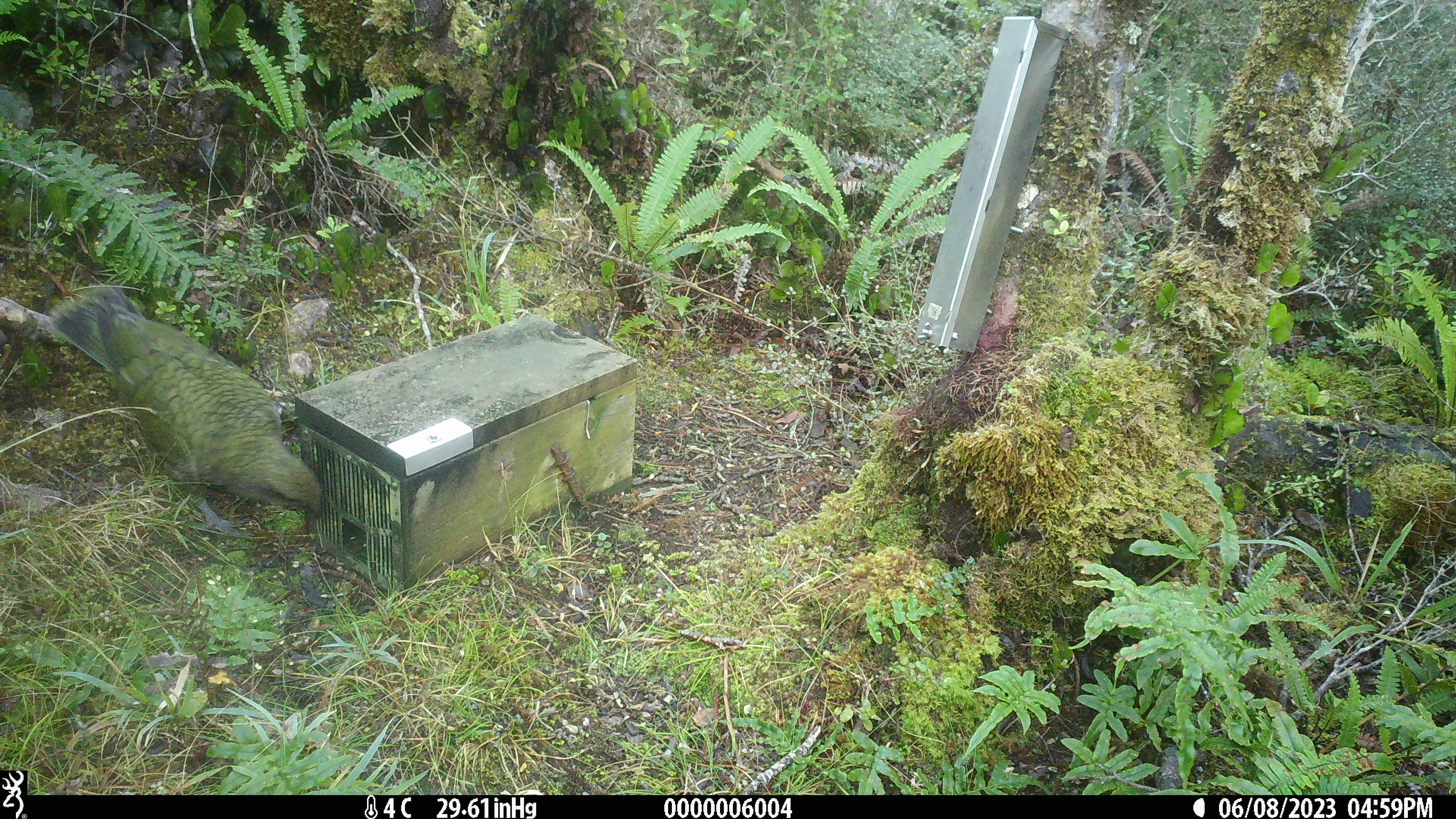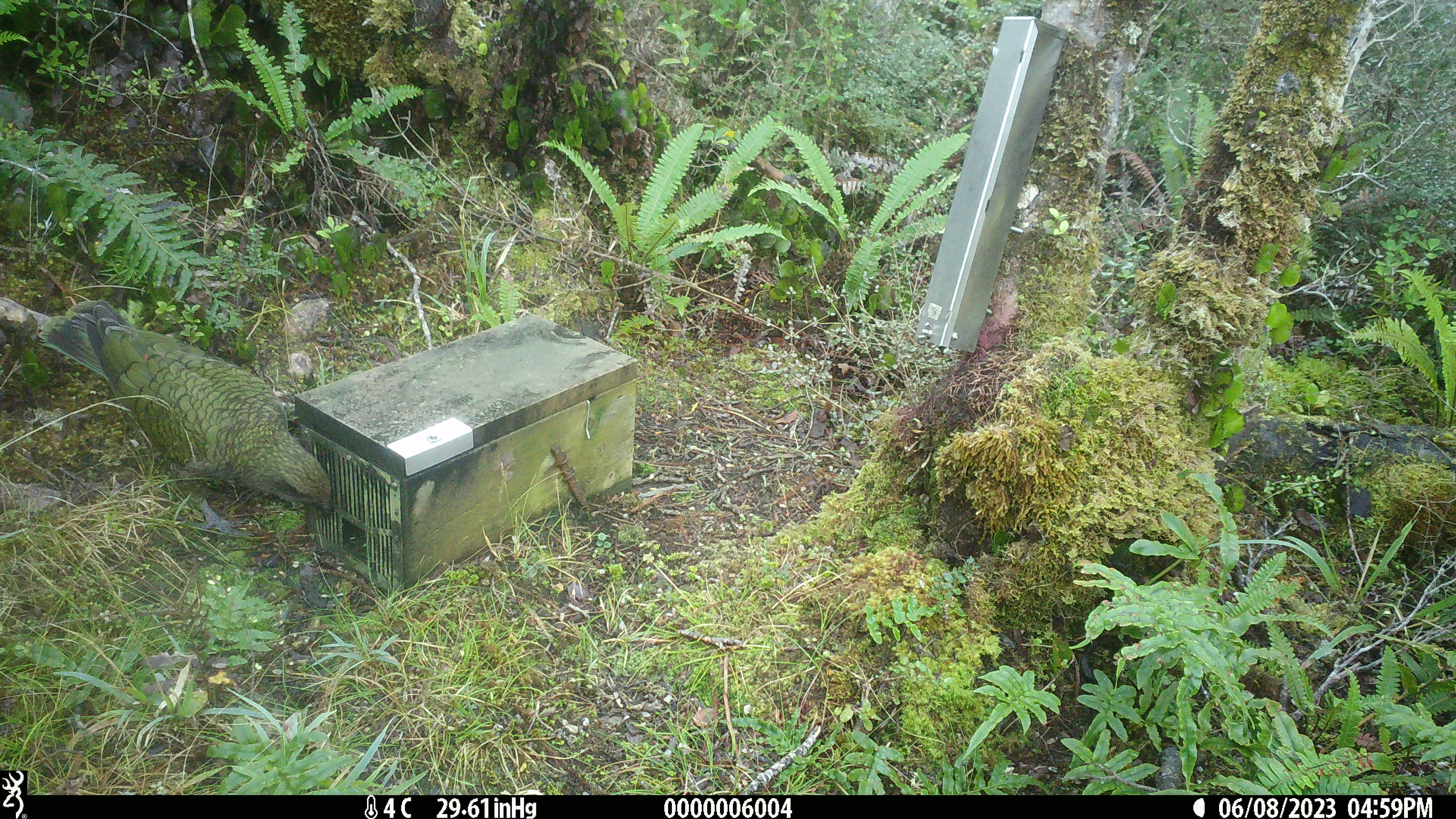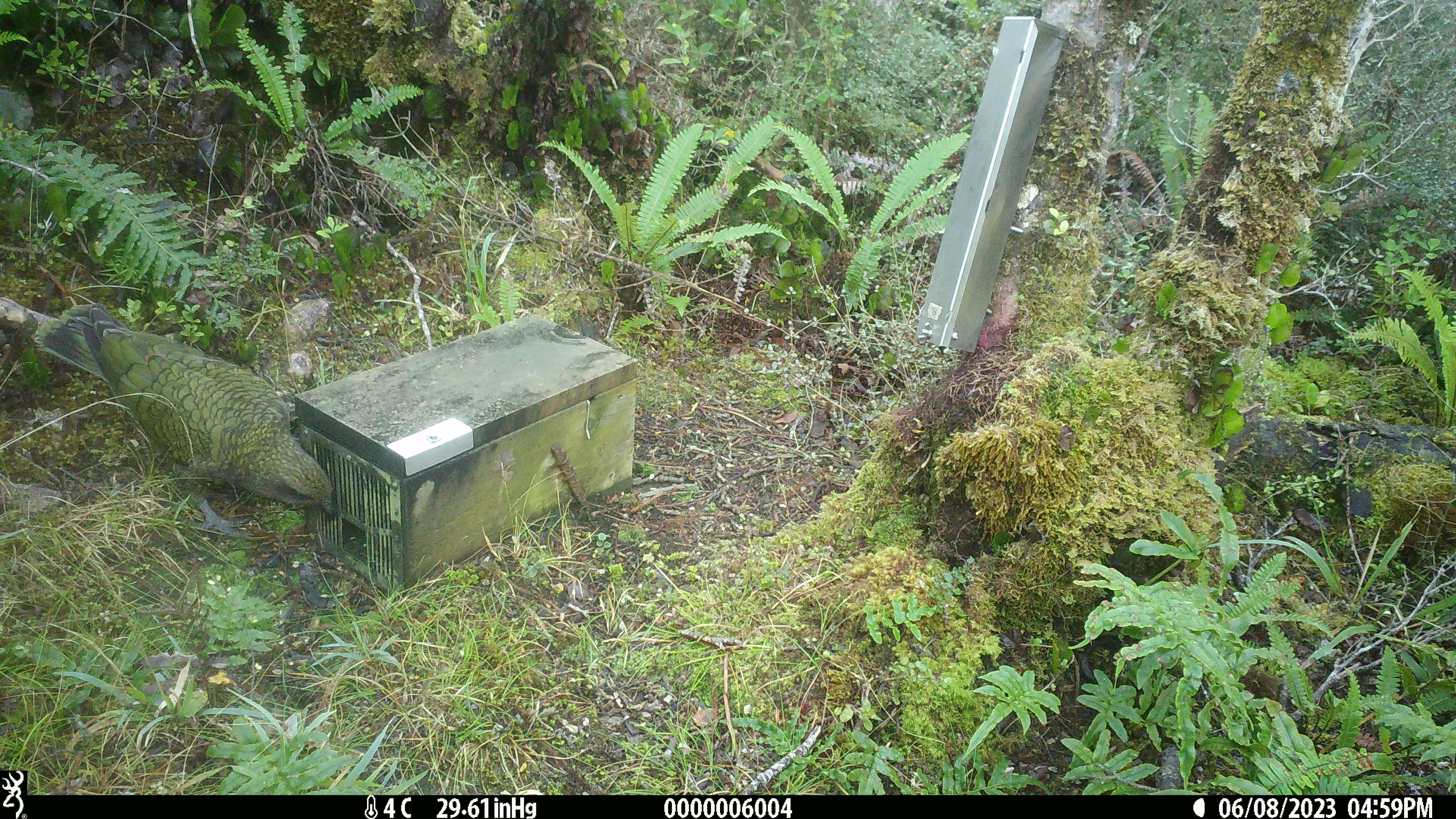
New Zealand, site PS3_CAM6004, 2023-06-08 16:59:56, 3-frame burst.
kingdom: Animalia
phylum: Chordata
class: Aves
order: Psittaciformes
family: Strigopidae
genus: Nestor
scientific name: Nestor notabilis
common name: kea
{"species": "kea (Nestor notabilis)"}